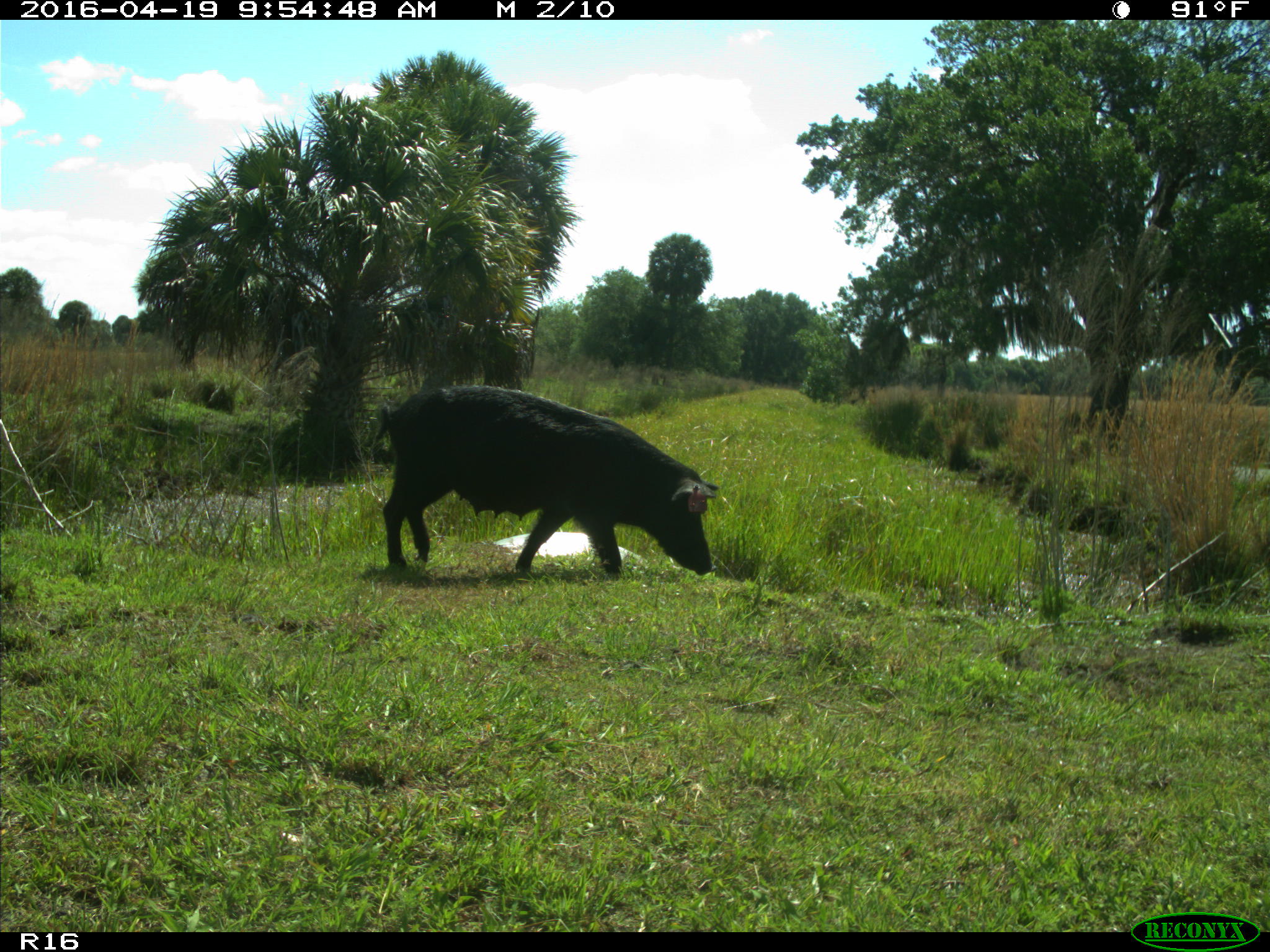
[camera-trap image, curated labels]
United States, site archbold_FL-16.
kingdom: Animalia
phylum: Chordata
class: Mammalia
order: Artiodactyla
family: Suidae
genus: Sus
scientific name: Sus scrofa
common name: wild boar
Sus scrofa (wild boar).